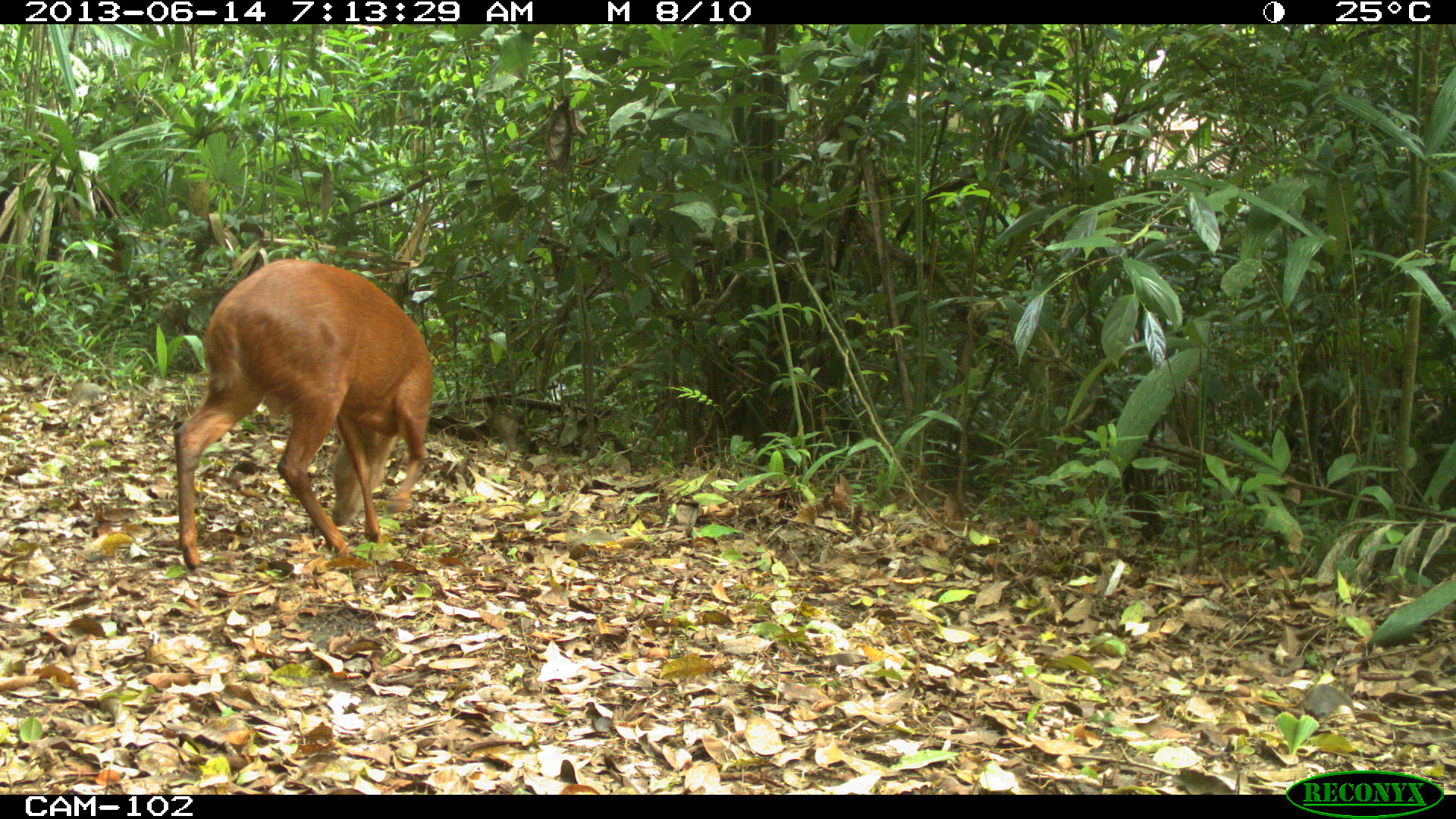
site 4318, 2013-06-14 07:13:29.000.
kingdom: Animalia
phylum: Chordata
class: Mammalia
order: Artiodactyla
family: Cervidae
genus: Mazama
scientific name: Mazama temama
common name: central american red brocket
Mazama temama (central american red brocket), count 1, sex male.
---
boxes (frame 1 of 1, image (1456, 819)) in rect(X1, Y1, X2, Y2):
mazama temama: rect(172, 258, 434, 572)